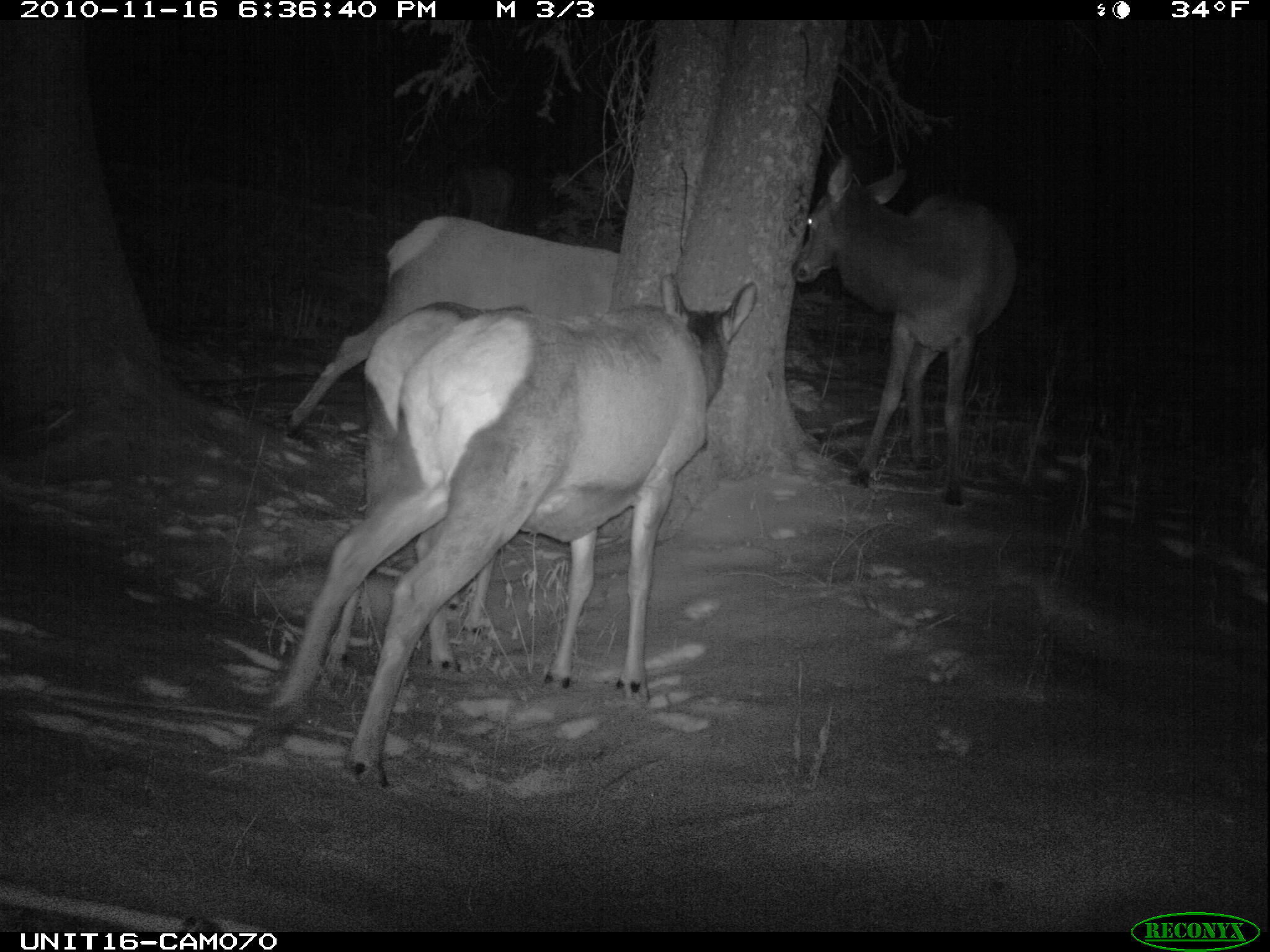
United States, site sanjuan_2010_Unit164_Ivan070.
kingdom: Animalia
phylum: Chordata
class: Mammalia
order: Artiodactyla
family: Cervidae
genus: Cervus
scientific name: Cervus elaphus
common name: red deer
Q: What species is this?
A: Cervus elaphus (red deer).